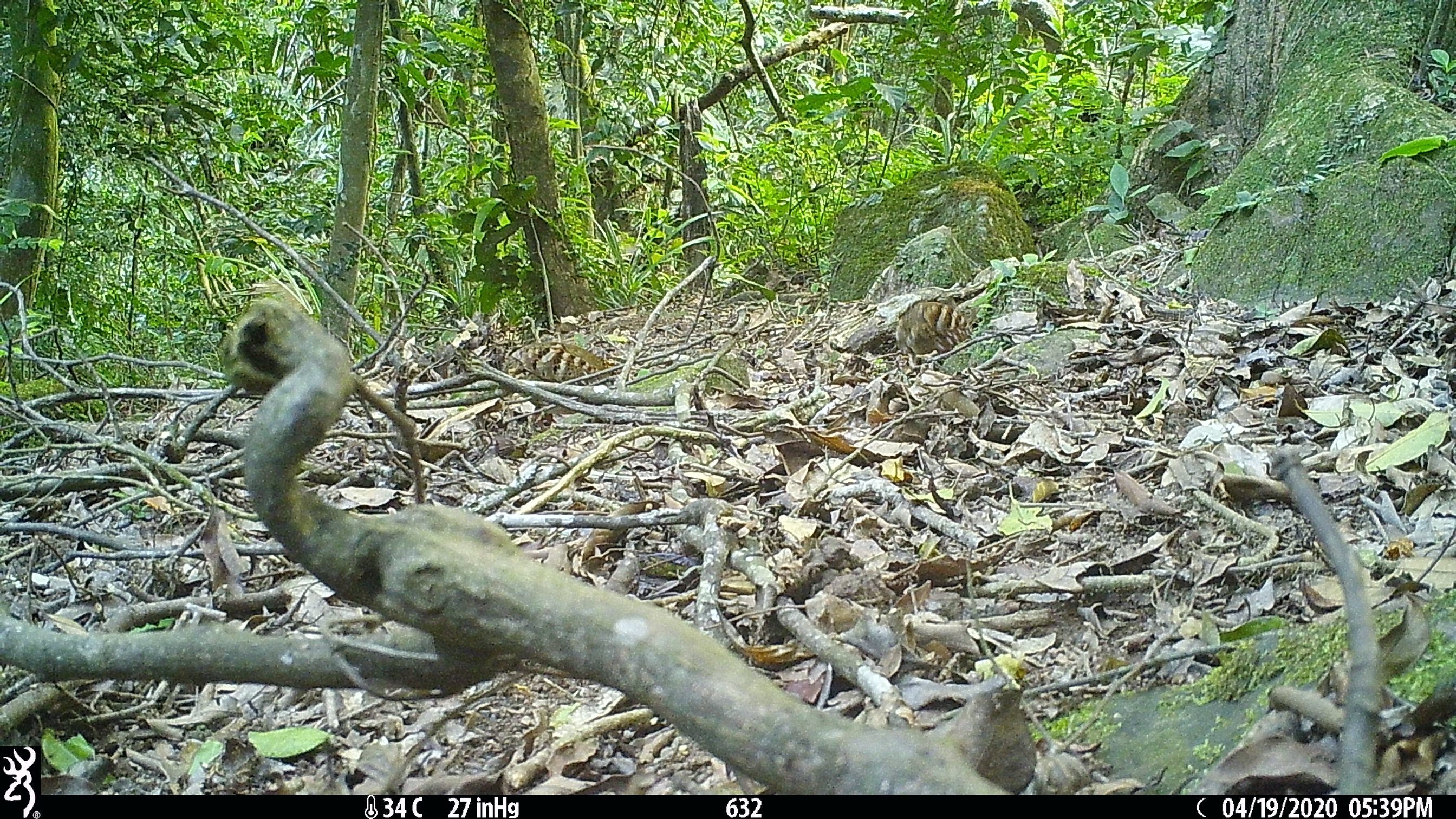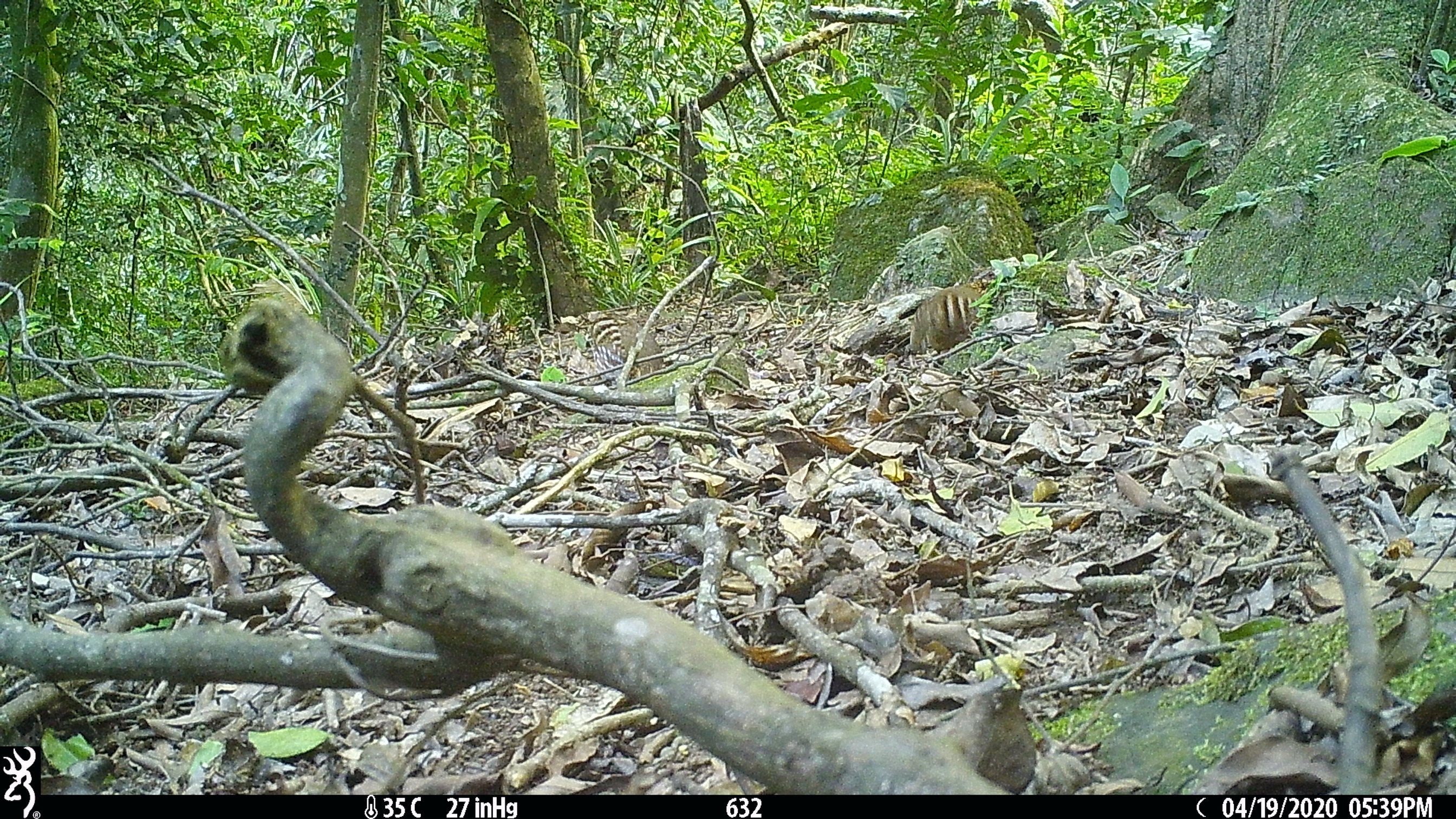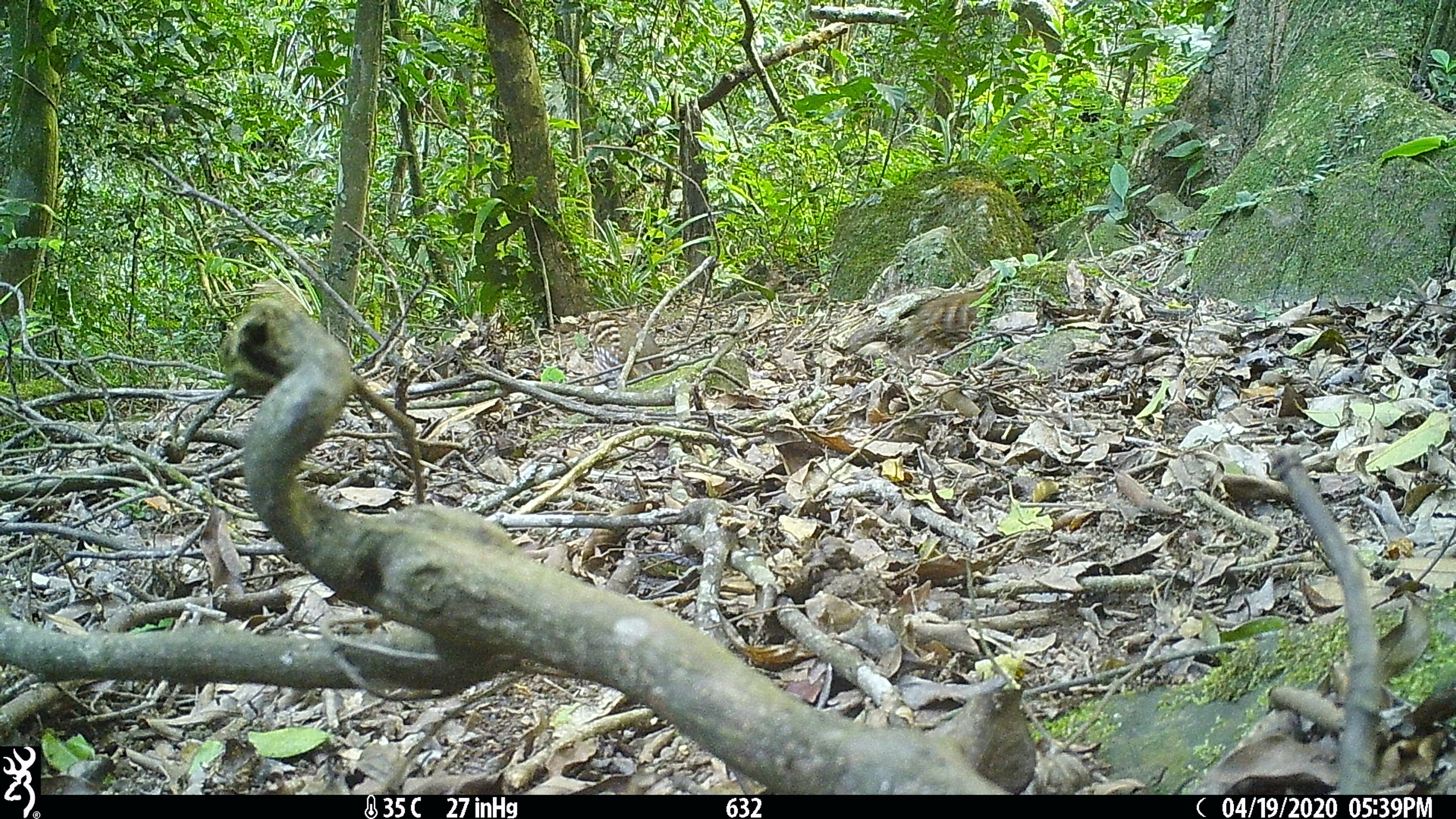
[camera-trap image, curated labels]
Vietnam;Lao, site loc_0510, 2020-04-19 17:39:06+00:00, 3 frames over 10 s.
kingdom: Animalia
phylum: Chordata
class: Aves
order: Galliformes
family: Phasianidae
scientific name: Phasianidae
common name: partridge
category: unidentified partridge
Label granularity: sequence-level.